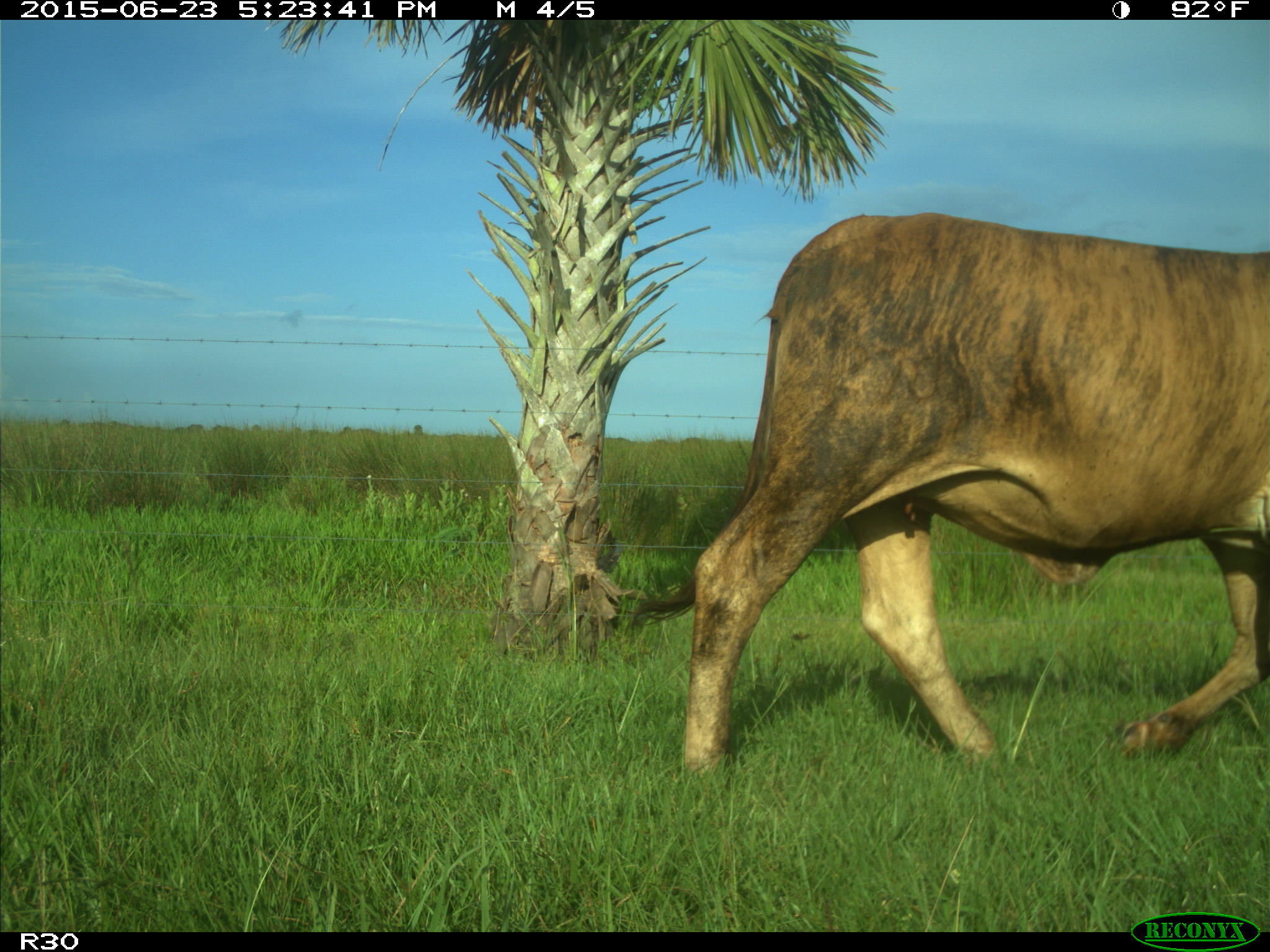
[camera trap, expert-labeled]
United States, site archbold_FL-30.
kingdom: Animalia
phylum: Chordata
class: Mammalia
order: Artiodactyla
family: Bovidae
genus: Bos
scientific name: Bos taurus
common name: domestic cow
Bos taurus (domestic cow).